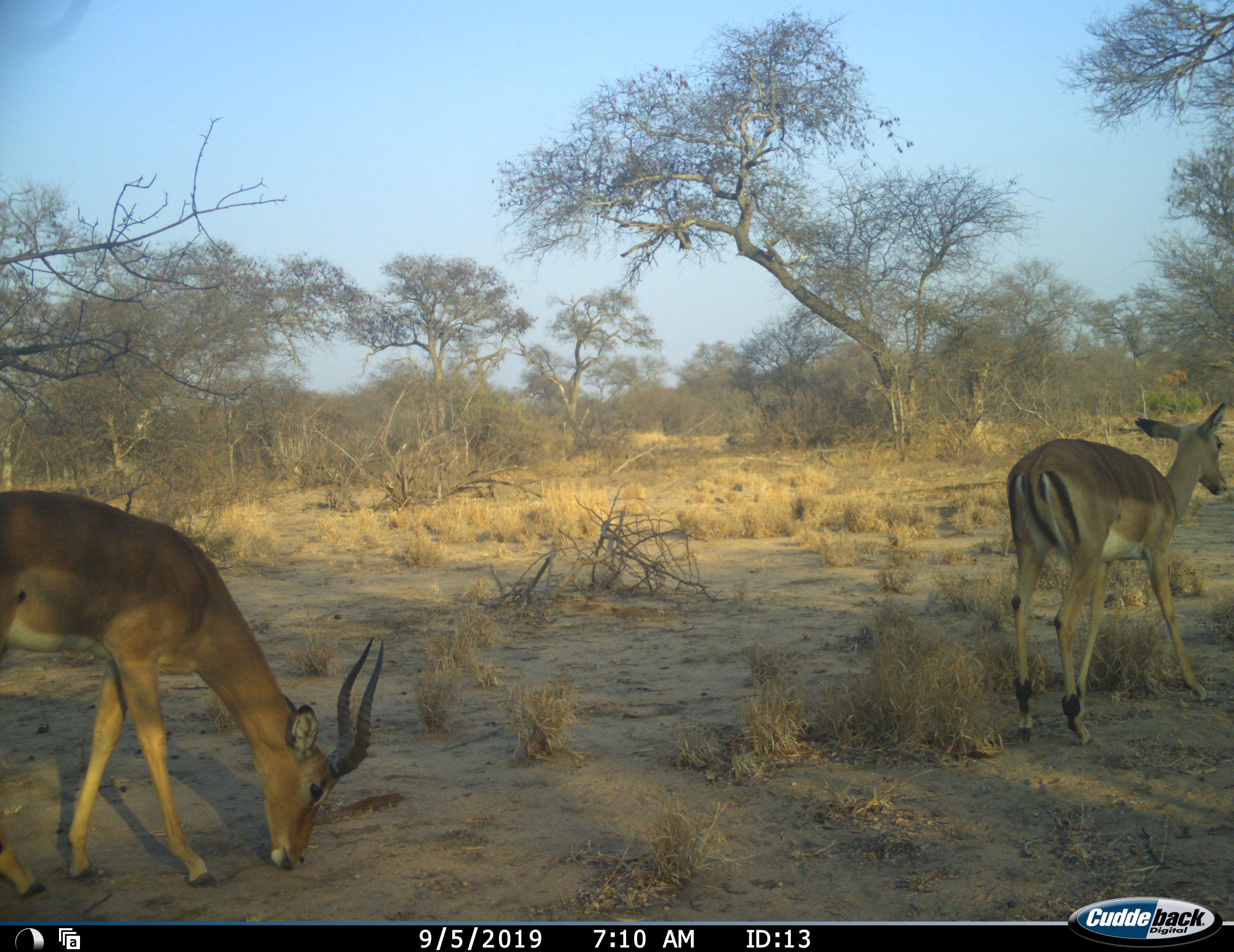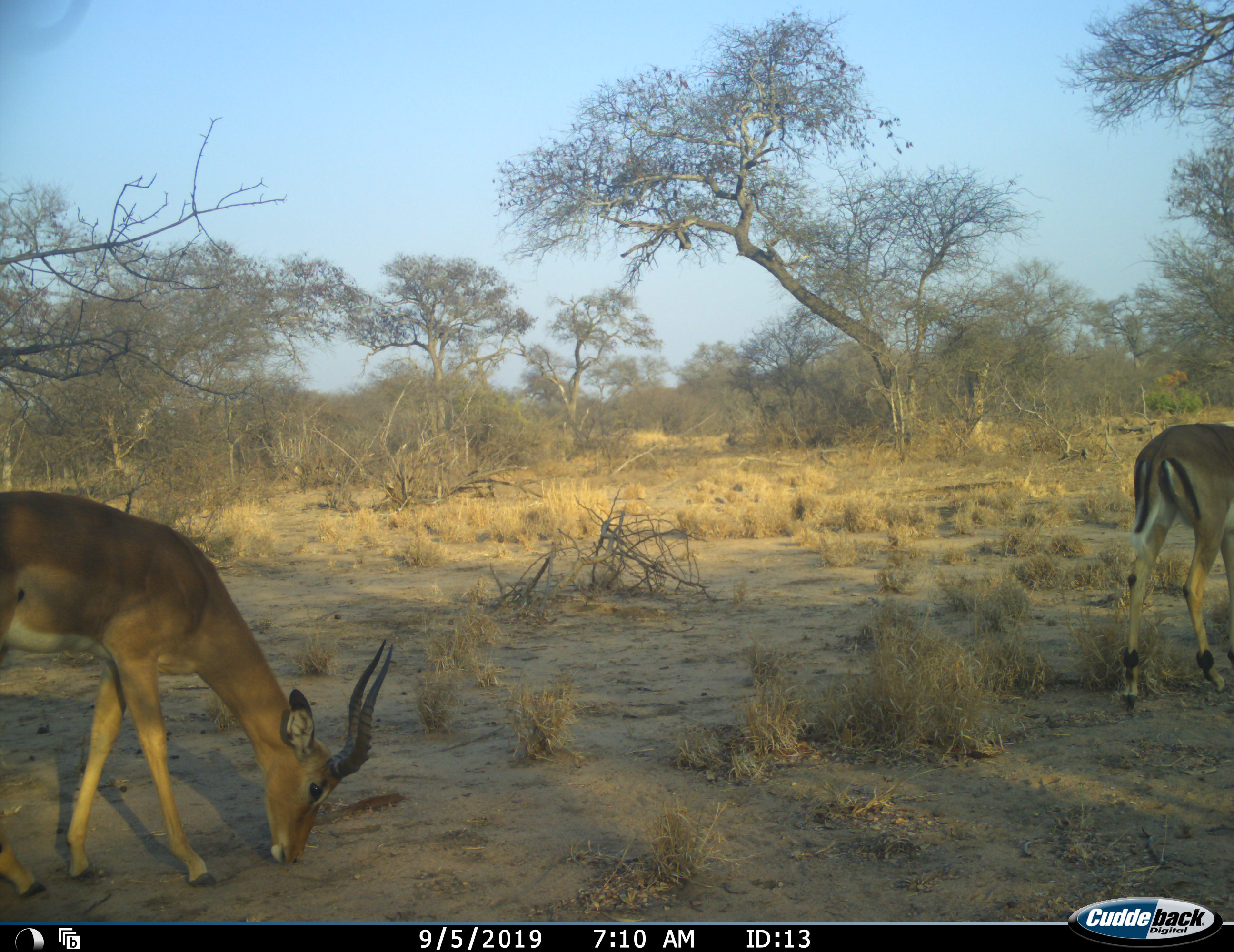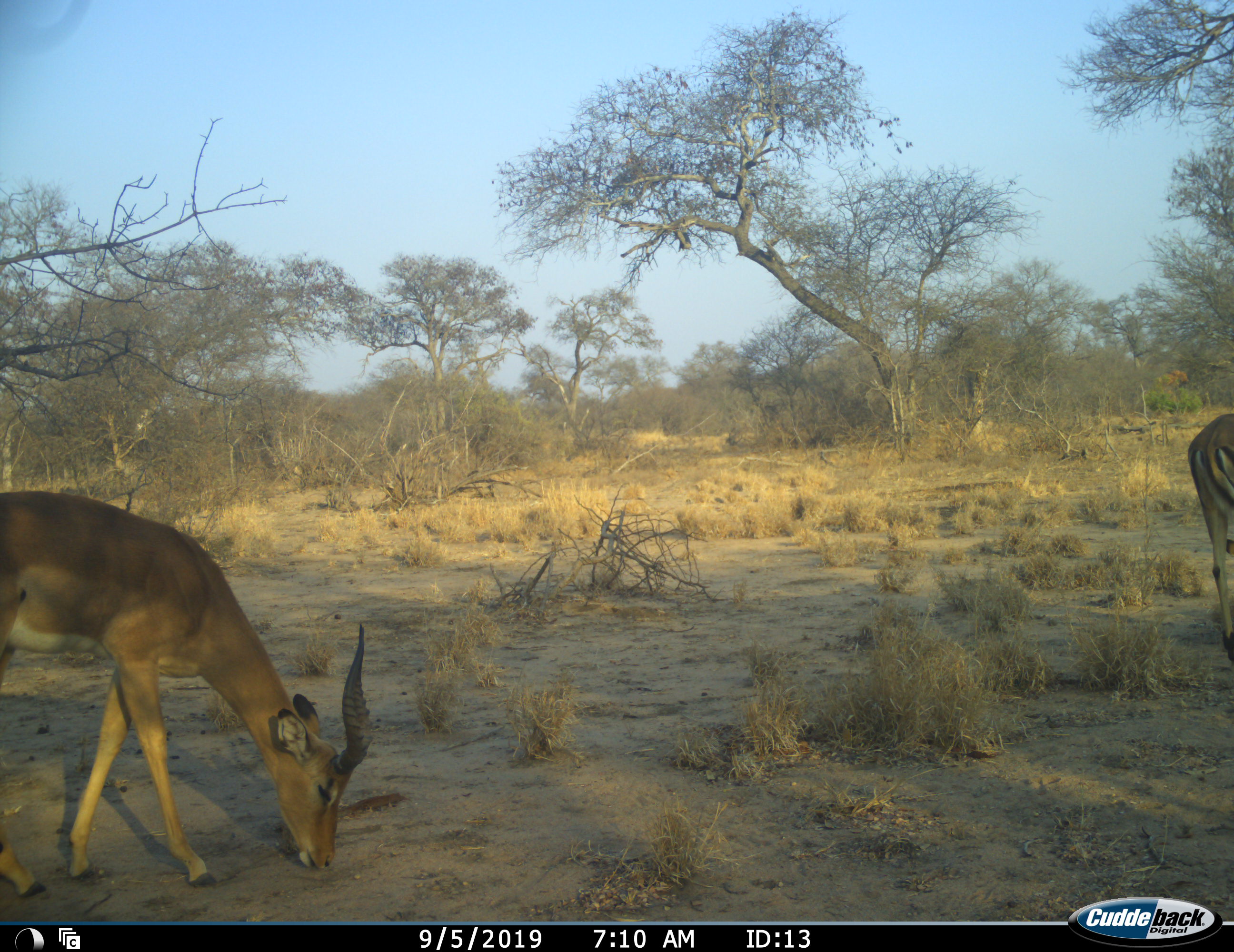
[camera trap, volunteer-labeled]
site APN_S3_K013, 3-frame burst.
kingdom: Animalia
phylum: Chordata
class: Mammalia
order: Artiodactyla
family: Bovidae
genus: Aepyceros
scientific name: Aepyceros melampus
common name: impala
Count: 2.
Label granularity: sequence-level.